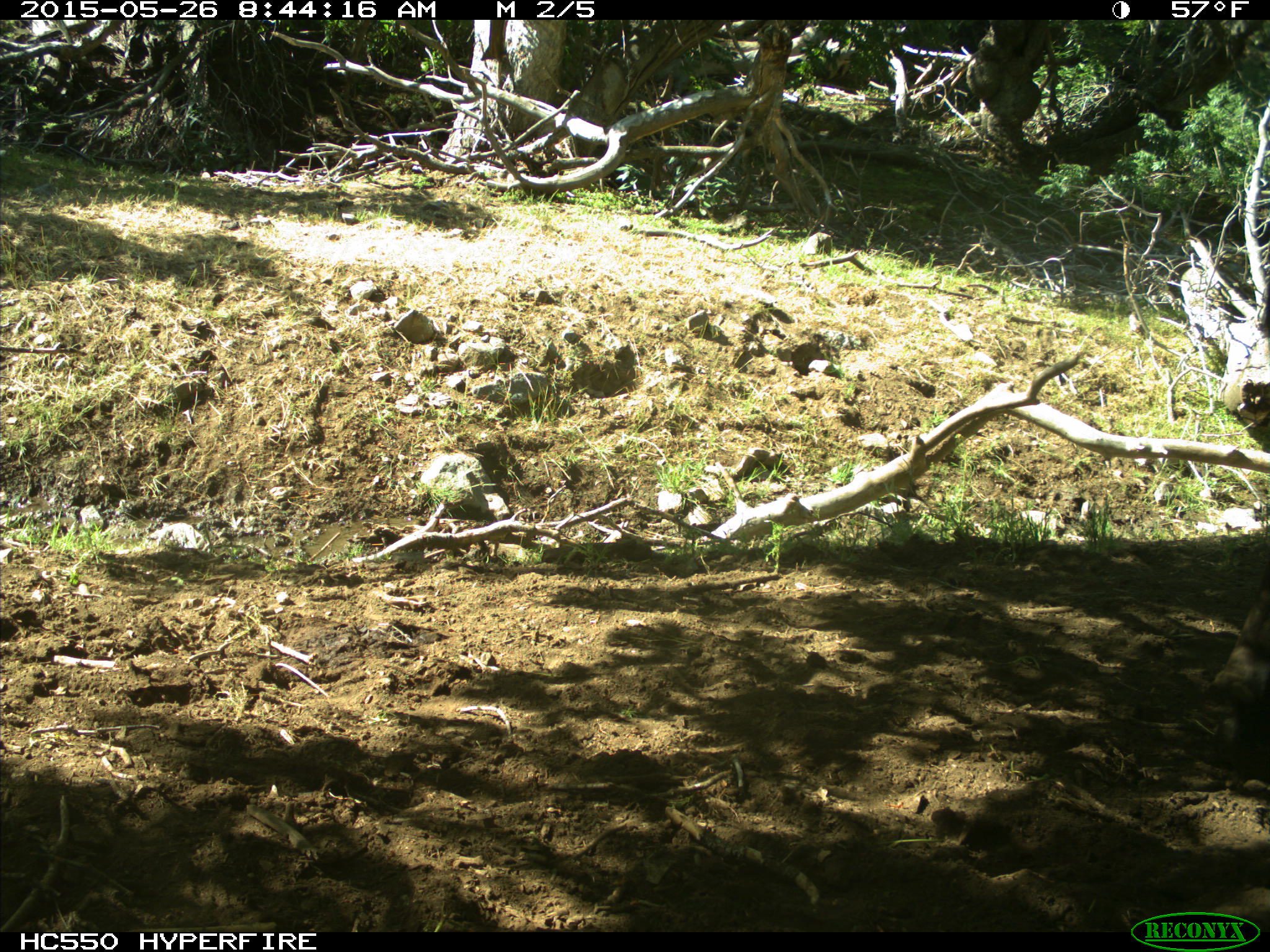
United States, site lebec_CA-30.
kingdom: Animalia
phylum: Chordata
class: Mammalia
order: Artiodactyla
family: Bovidae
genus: Bos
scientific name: Bos taurus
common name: domestic cow